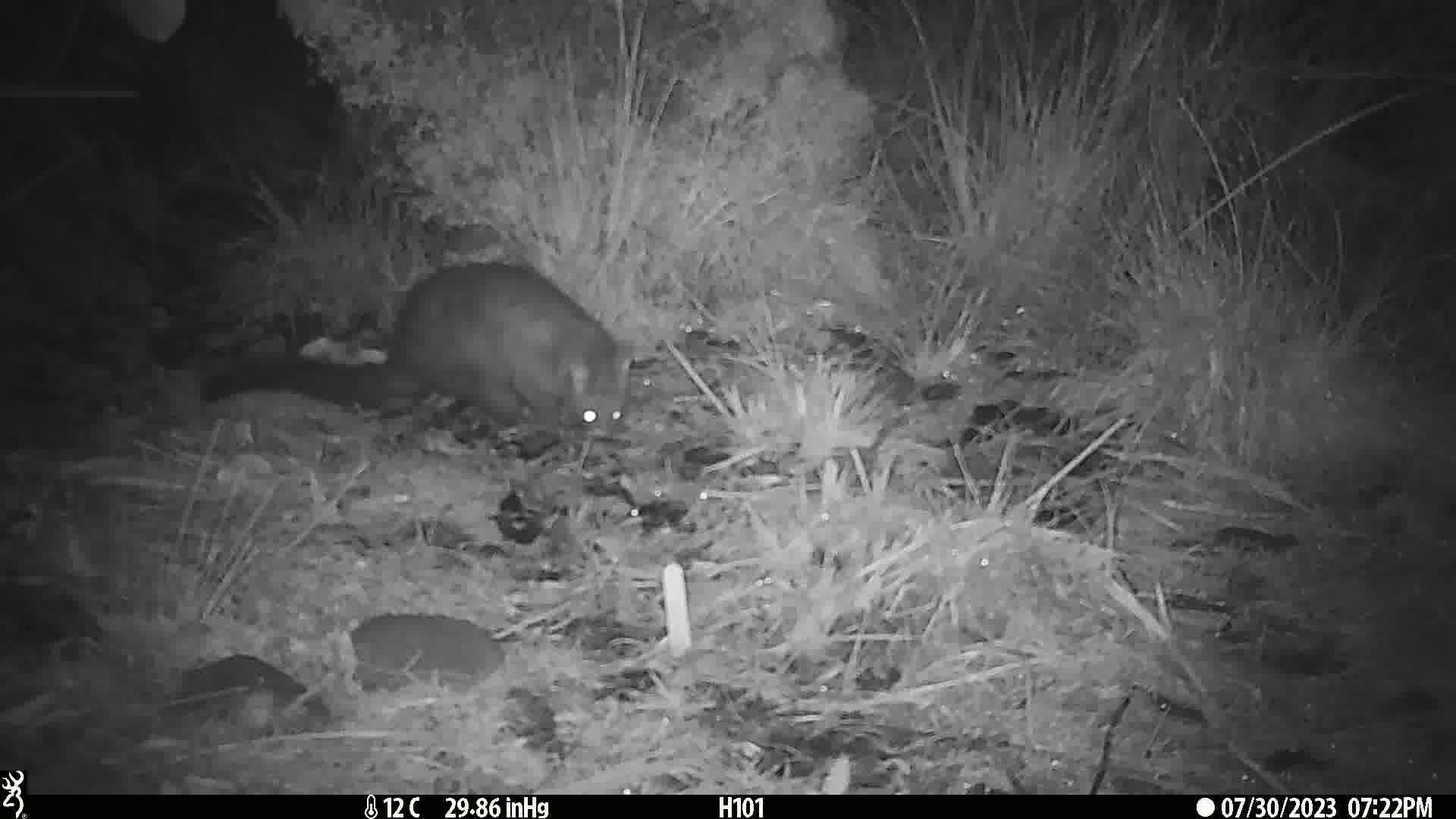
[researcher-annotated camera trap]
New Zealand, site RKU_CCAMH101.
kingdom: Animalia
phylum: Chordata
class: Mammalia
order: Diprotodontia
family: Phalangeridae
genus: Trichosurus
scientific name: Trichosurus vulpecula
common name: common brushtail possum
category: possum